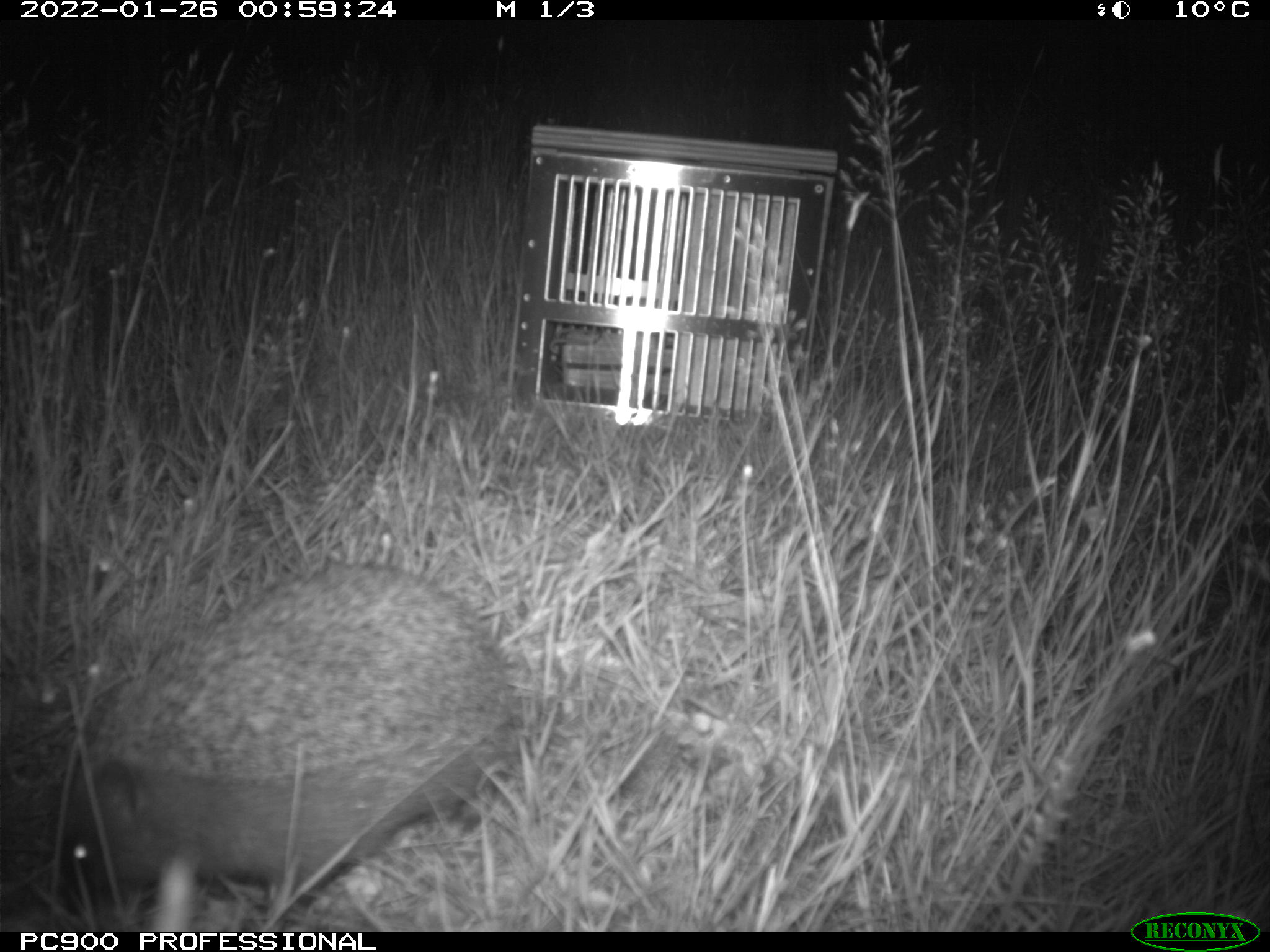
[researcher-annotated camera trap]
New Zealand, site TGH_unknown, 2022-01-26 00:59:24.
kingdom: Animalia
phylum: Chordata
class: Mammalia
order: Eulipotyphla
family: Erinaceidae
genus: Erinaceus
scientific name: Erinaceus europaeus europaeus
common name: european hedgehog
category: hedgehog